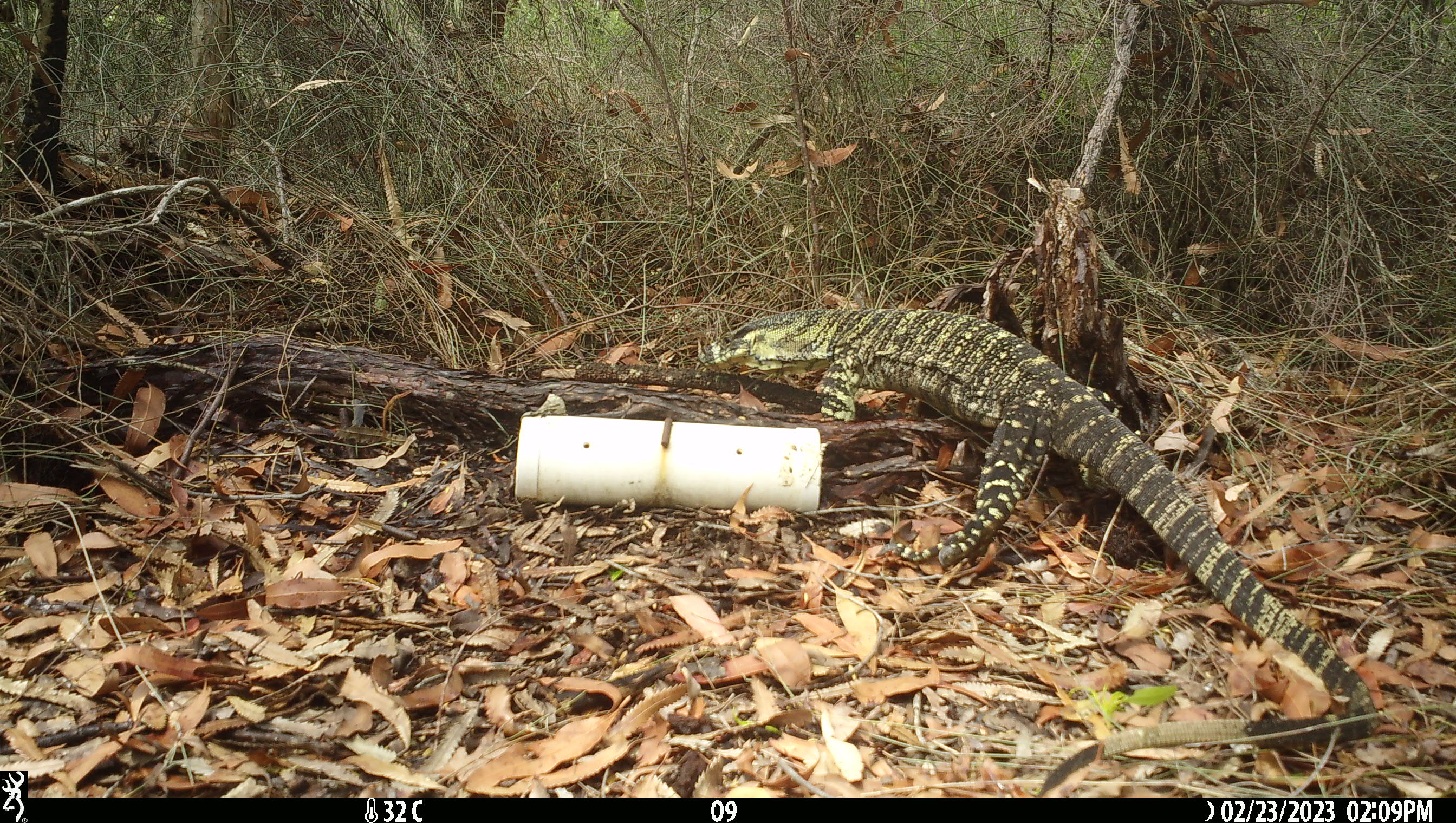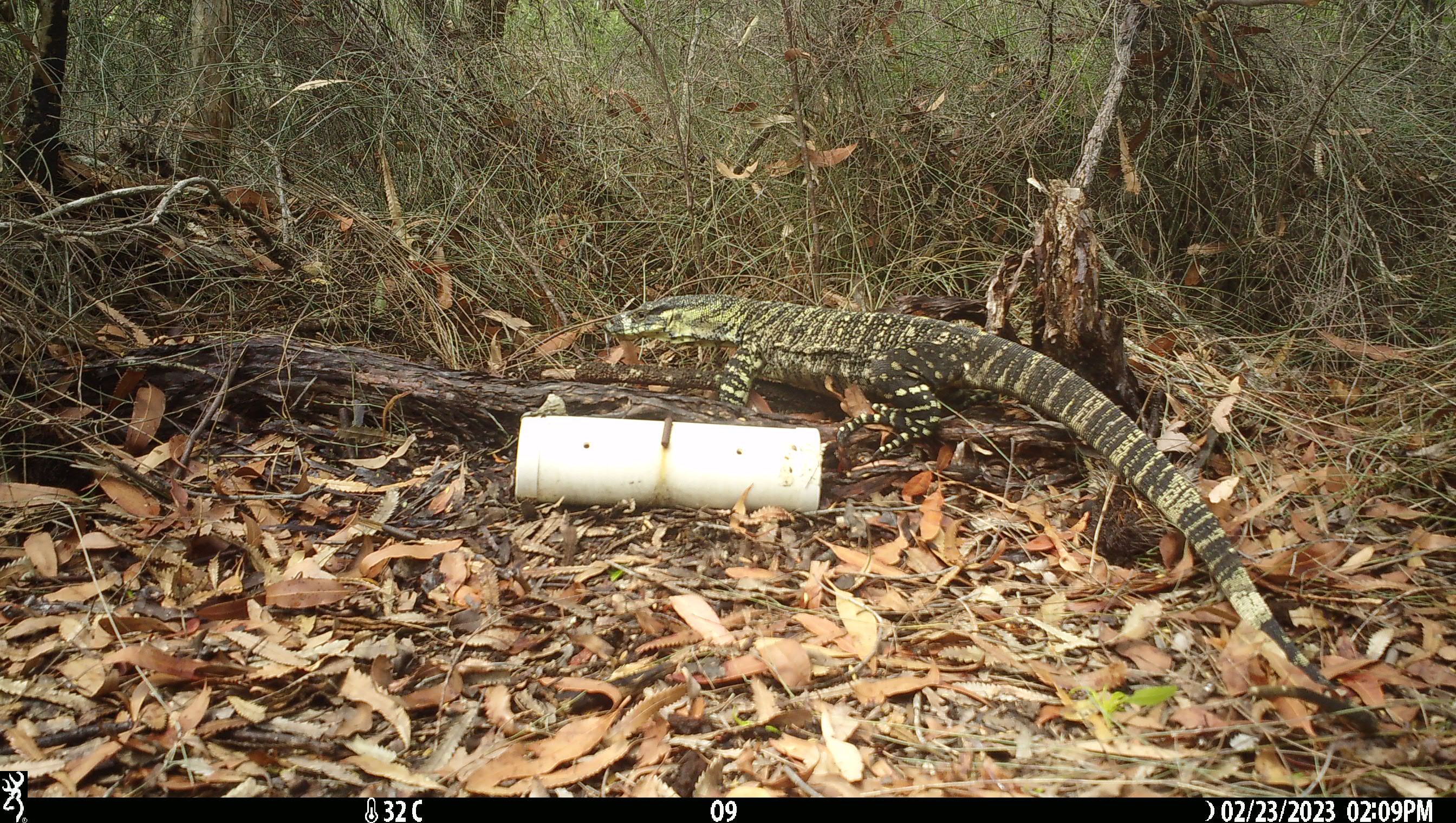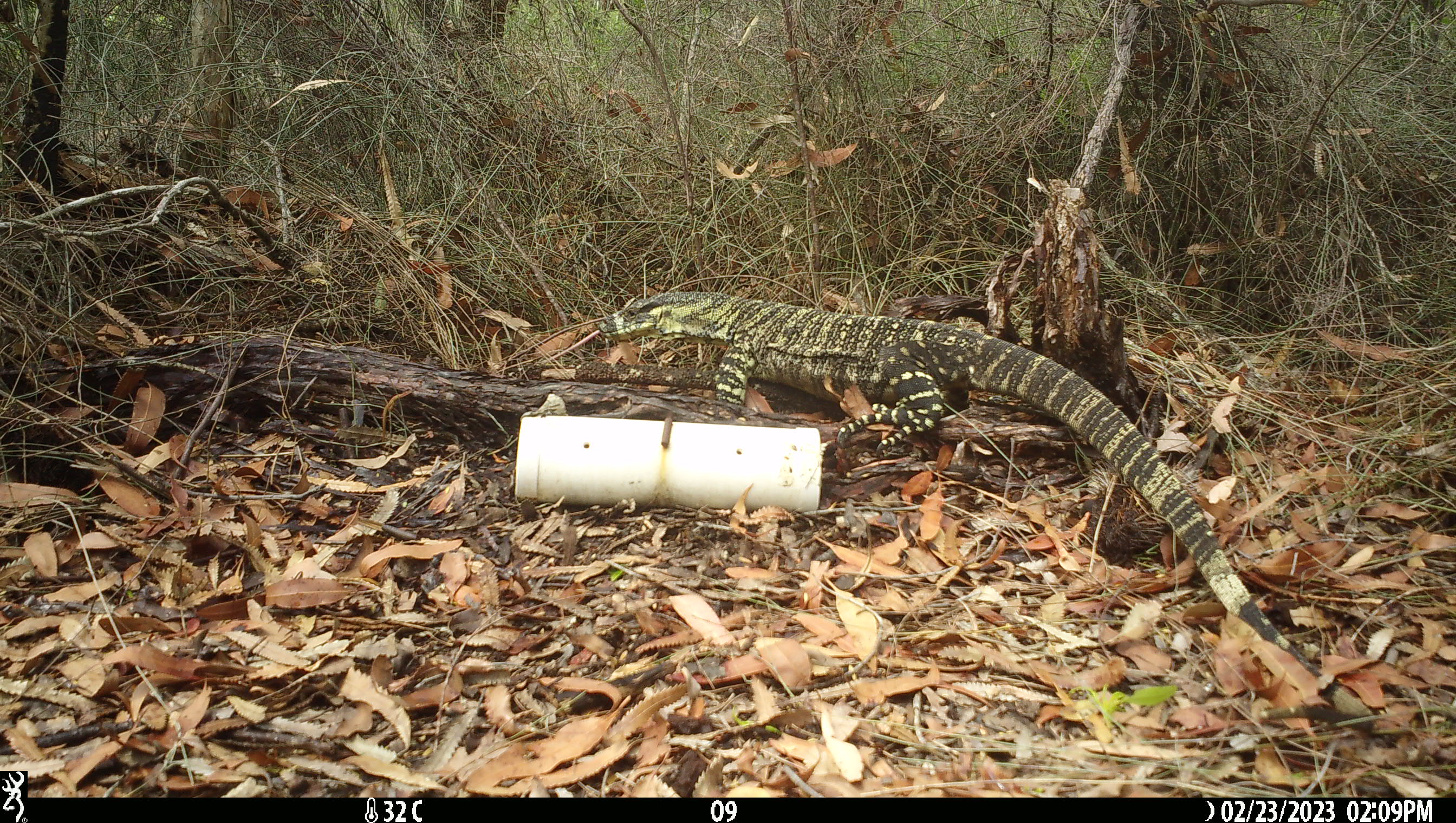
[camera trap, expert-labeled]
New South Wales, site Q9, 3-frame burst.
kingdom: Animalia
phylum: Chordata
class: Reptilia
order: Squamata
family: Varanidae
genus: Varanus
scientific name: Varanus varius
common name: lace monitor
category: goanna